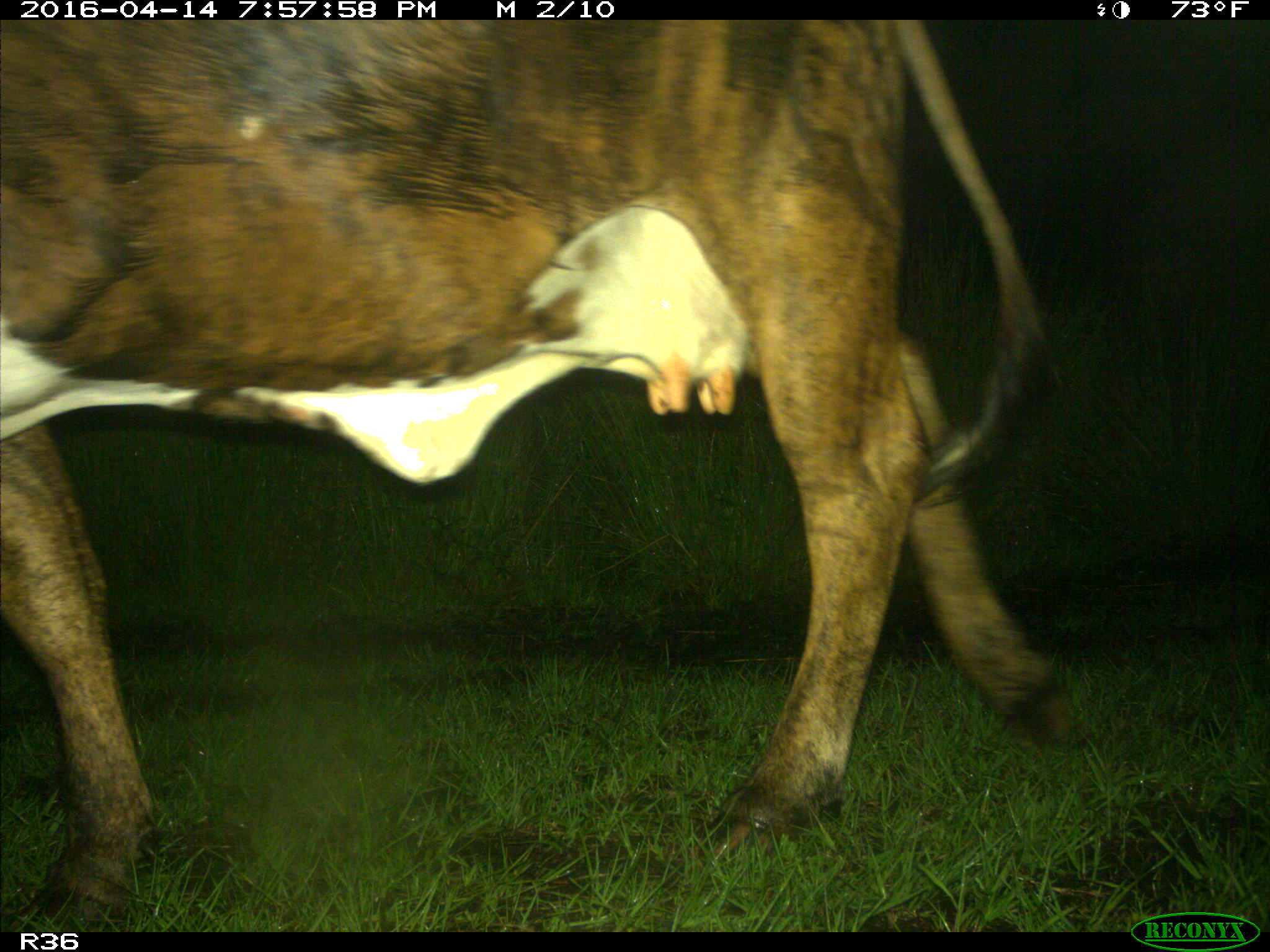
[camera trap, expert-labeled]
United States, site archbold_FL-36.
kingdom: Animalia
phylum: Chordata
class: Mammalia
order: Artiodactyla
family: Bovidae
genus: Bos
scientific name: Bos taurus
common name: domestic cow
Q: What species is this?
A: Bos taurus (domestic cow).